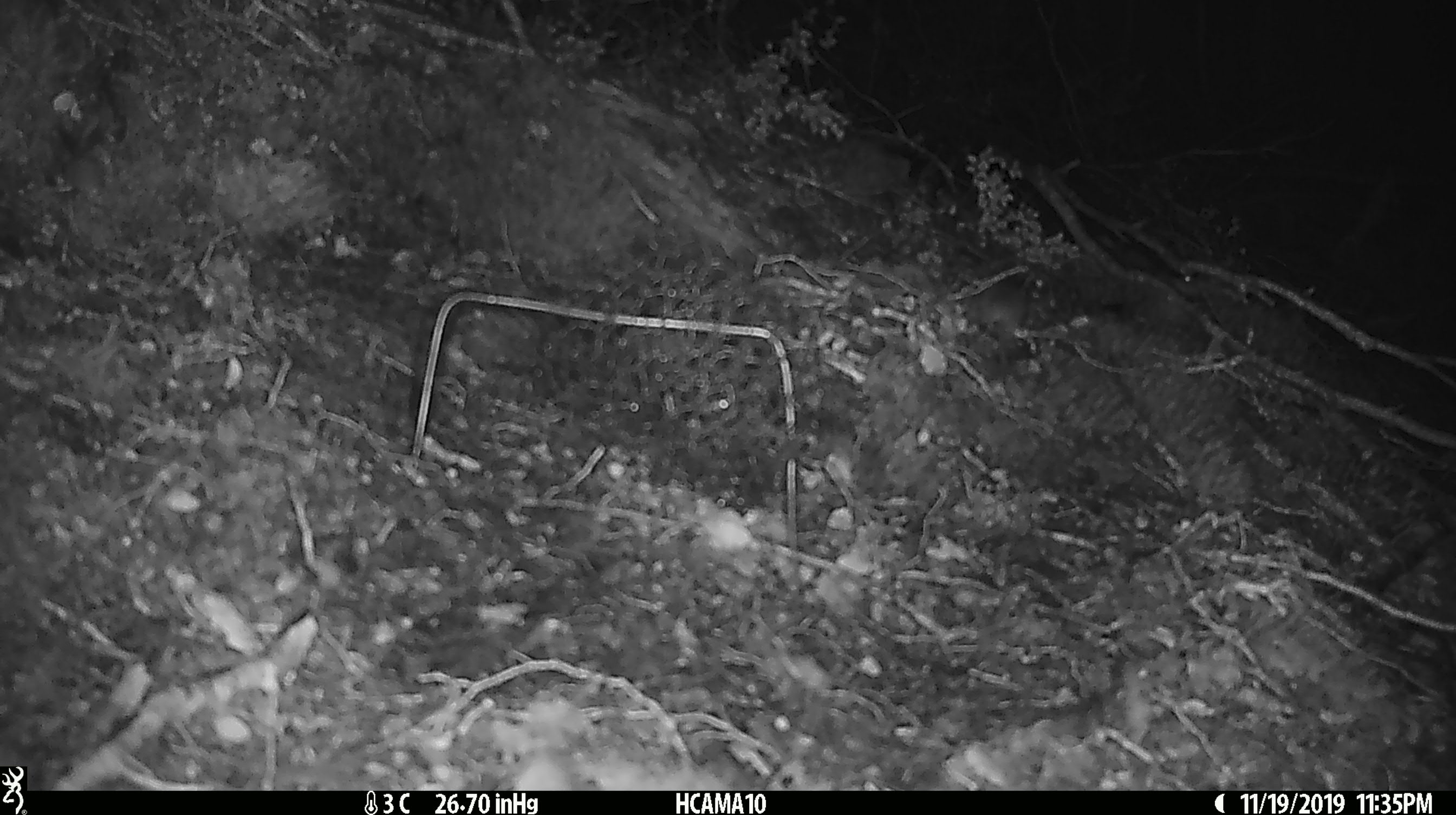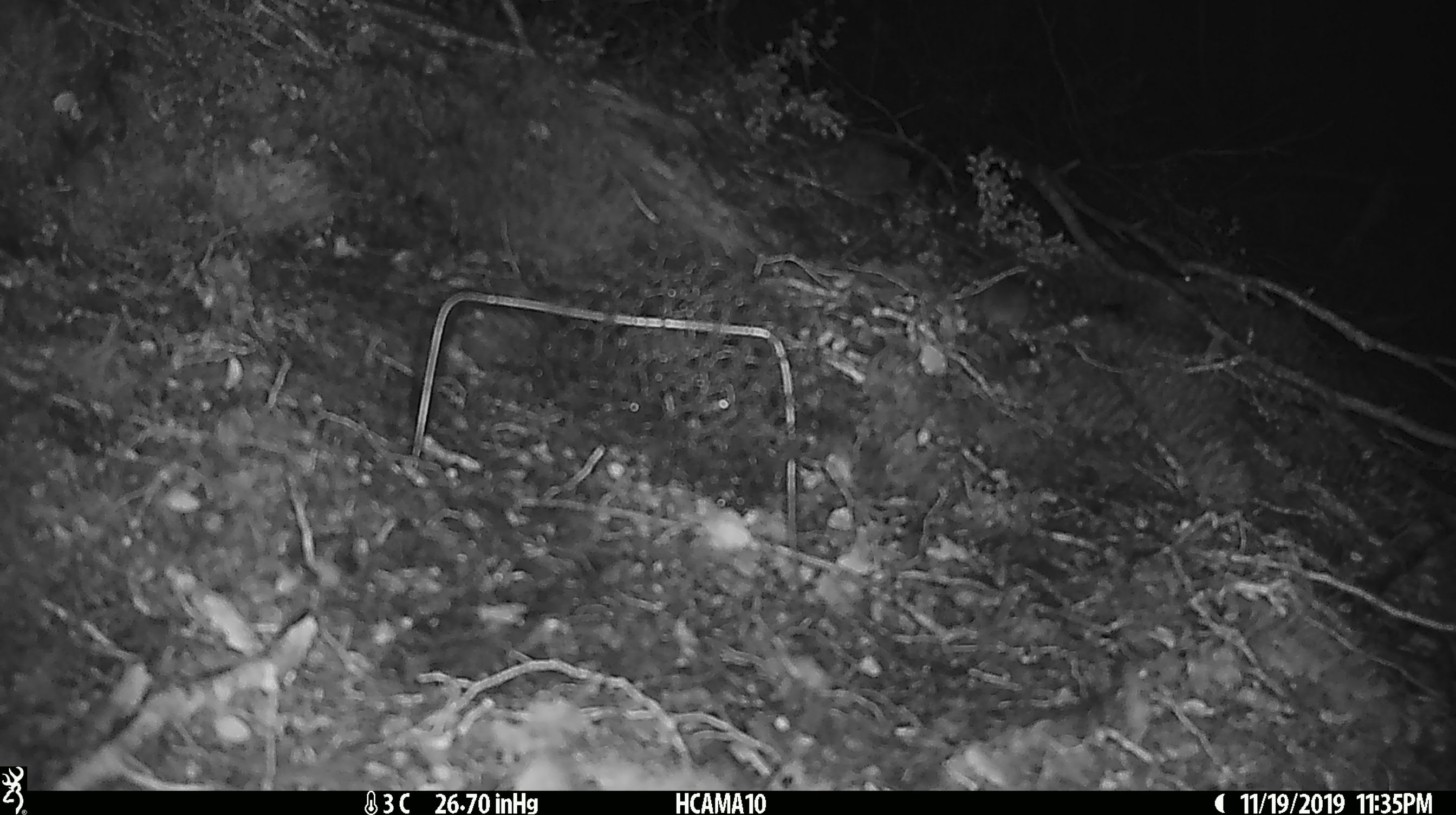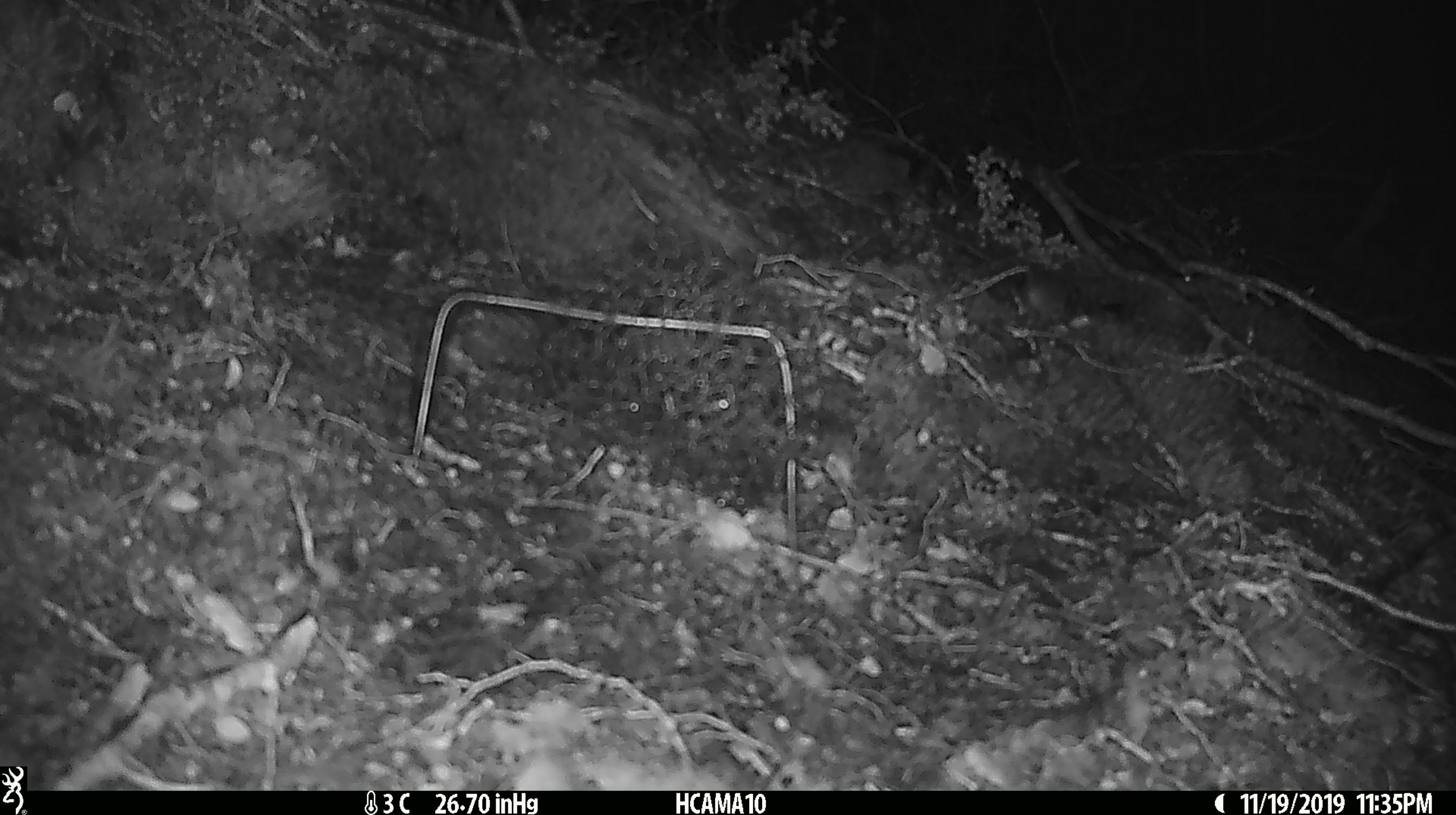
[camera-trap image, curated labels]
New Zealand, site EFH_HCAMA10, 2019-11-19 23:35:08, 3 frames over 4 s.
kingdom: Animalia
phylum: Chordata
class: Mammalia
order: Rodentia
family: Muridae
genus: Mus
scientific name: Mus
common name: mouse